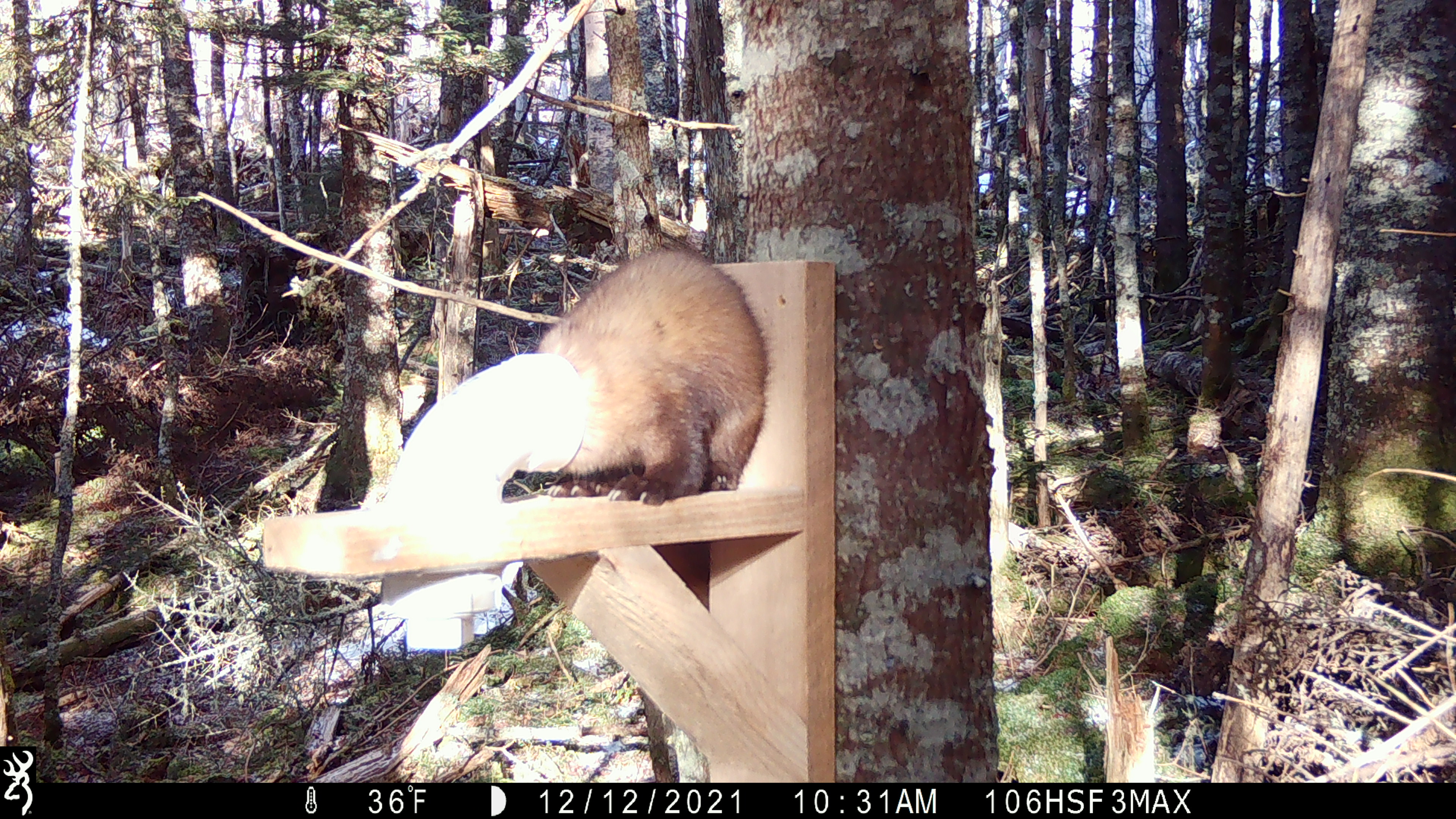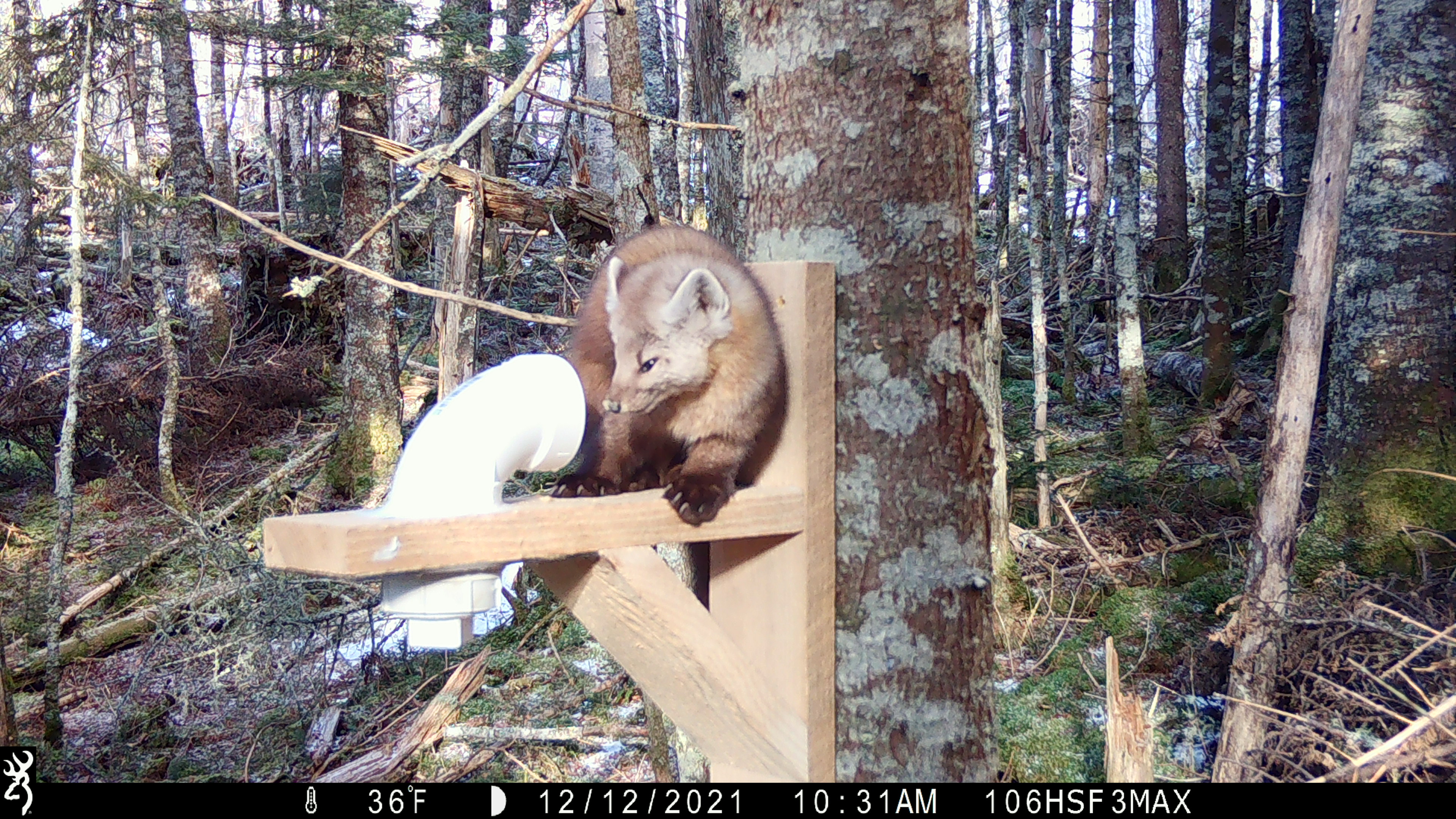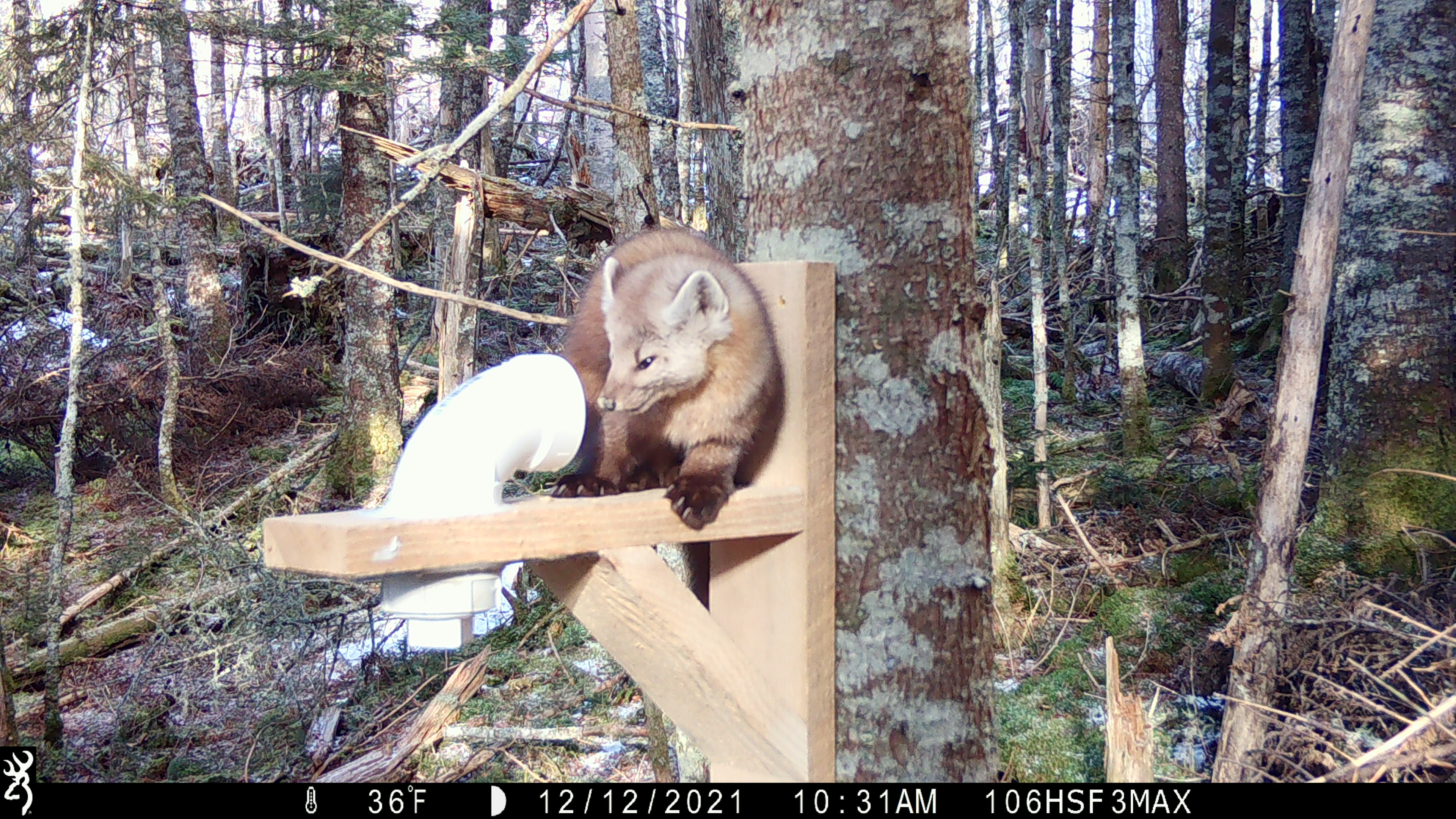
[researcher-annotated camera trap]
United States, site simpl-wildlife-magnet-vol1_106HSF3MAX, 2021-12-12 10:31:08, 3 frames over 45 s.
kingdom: Animalia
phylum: Chordata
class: Mammalia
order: Carnivora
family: Mustelidae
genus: Martes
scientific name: Martes americana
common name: american marten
American marten (Martes americana).